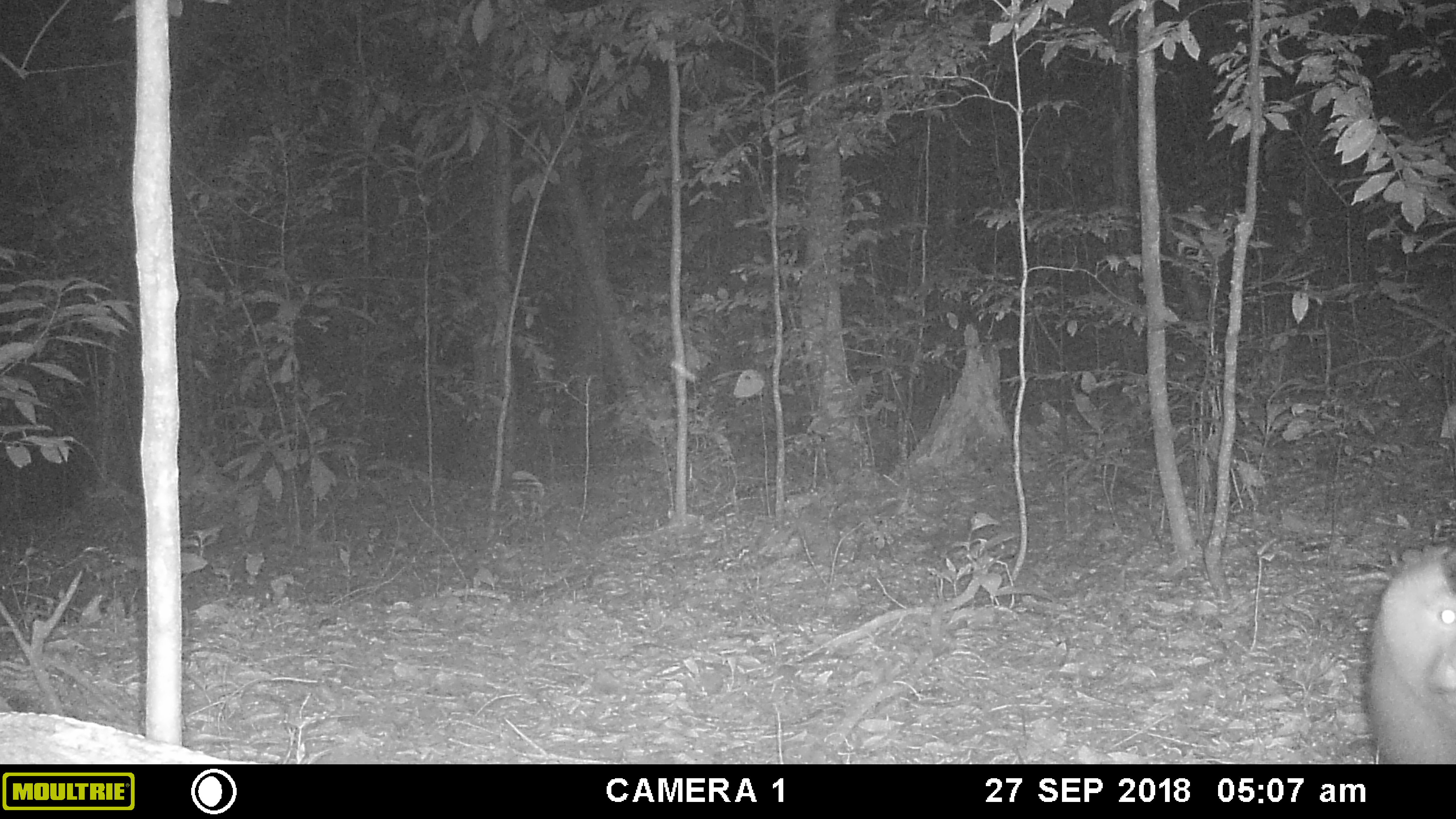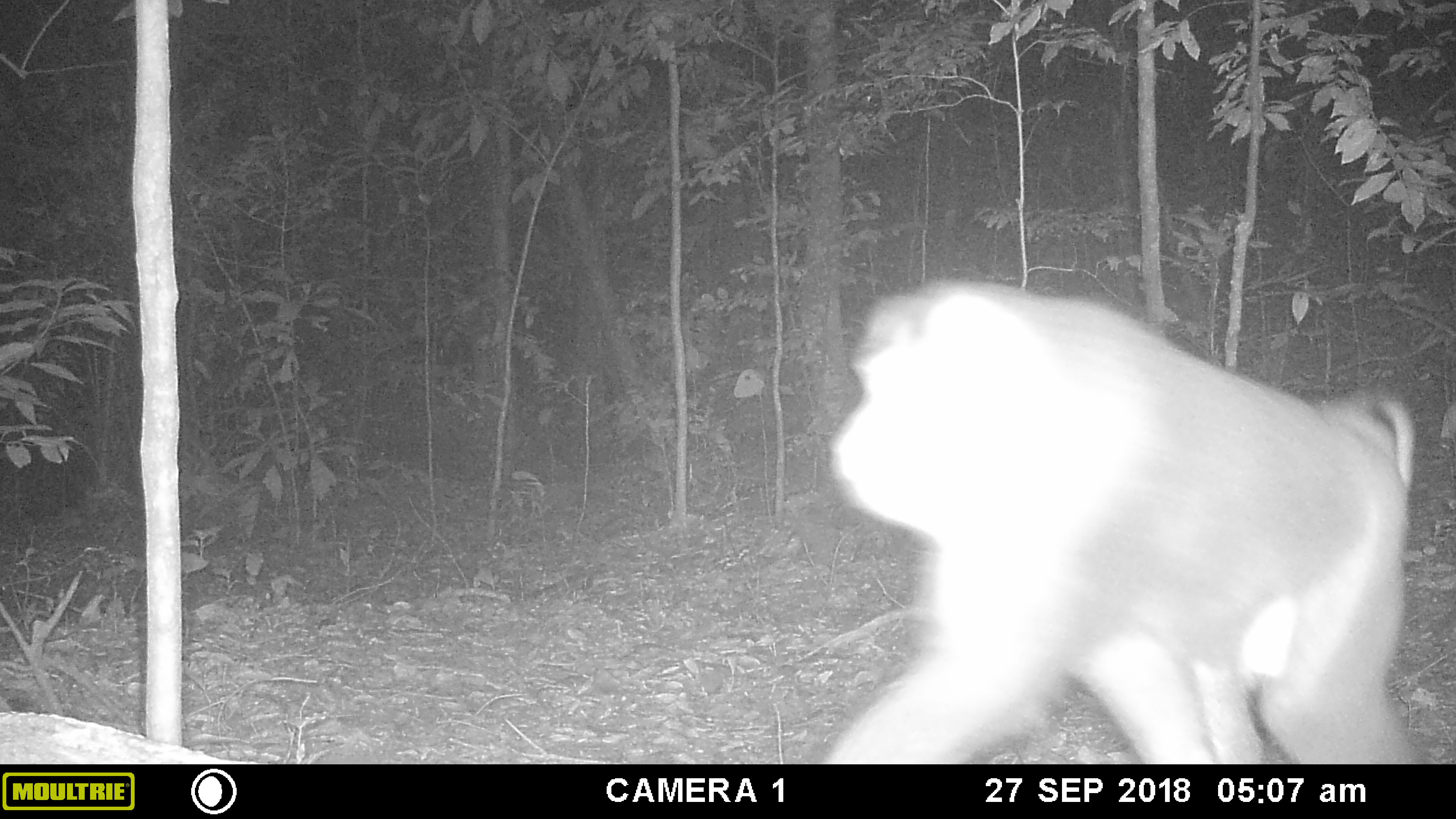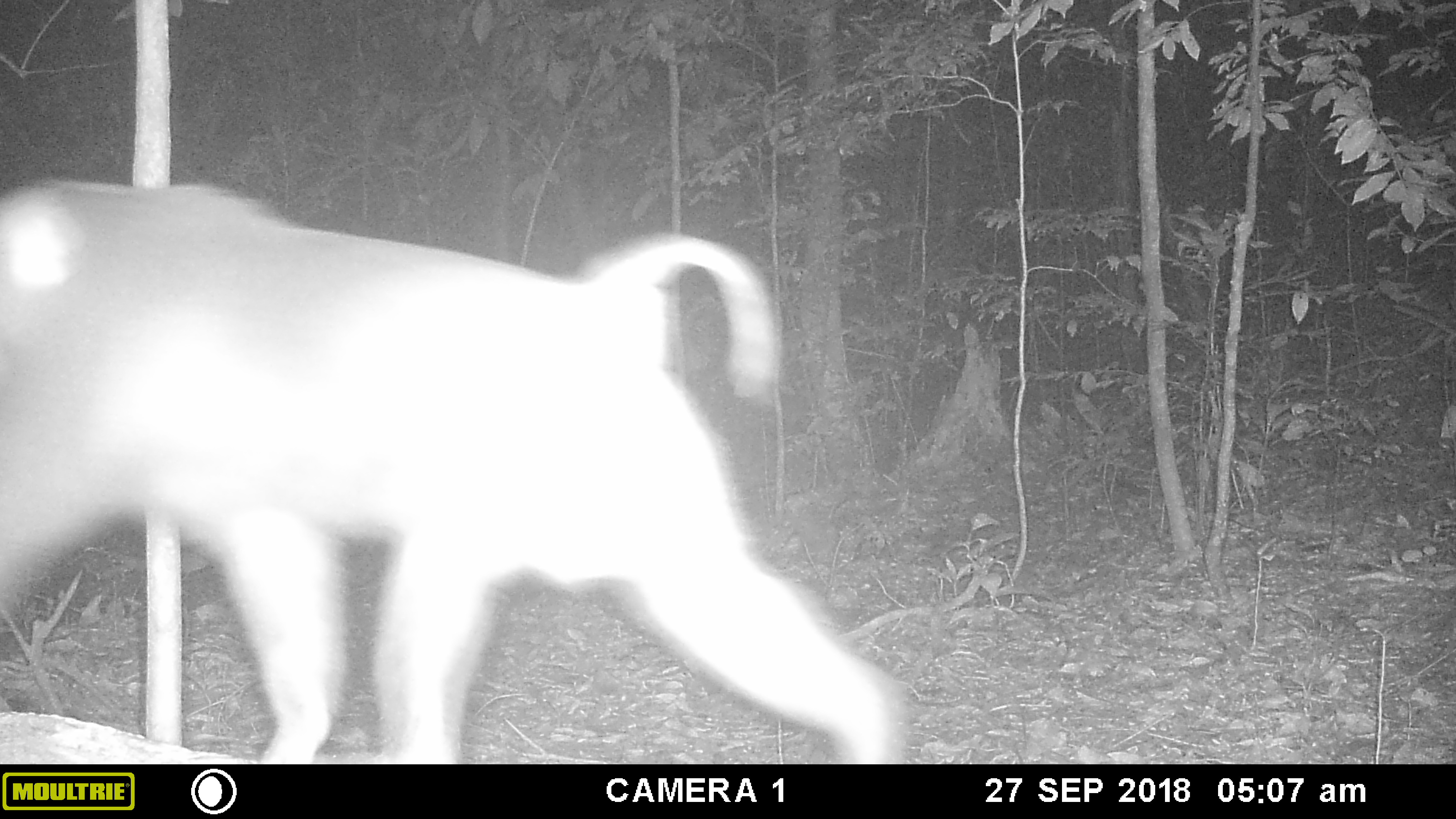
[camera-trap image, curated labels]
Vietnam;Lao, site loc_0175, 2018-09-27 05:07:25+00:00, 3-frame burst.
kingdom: Animalia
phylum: Chordata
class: Mammalia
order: Primates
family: Cercopithecidae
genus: Macaca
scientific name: Macaca nemestrina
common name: pig-tailed macaque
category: pig tailed macaque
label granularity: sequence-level